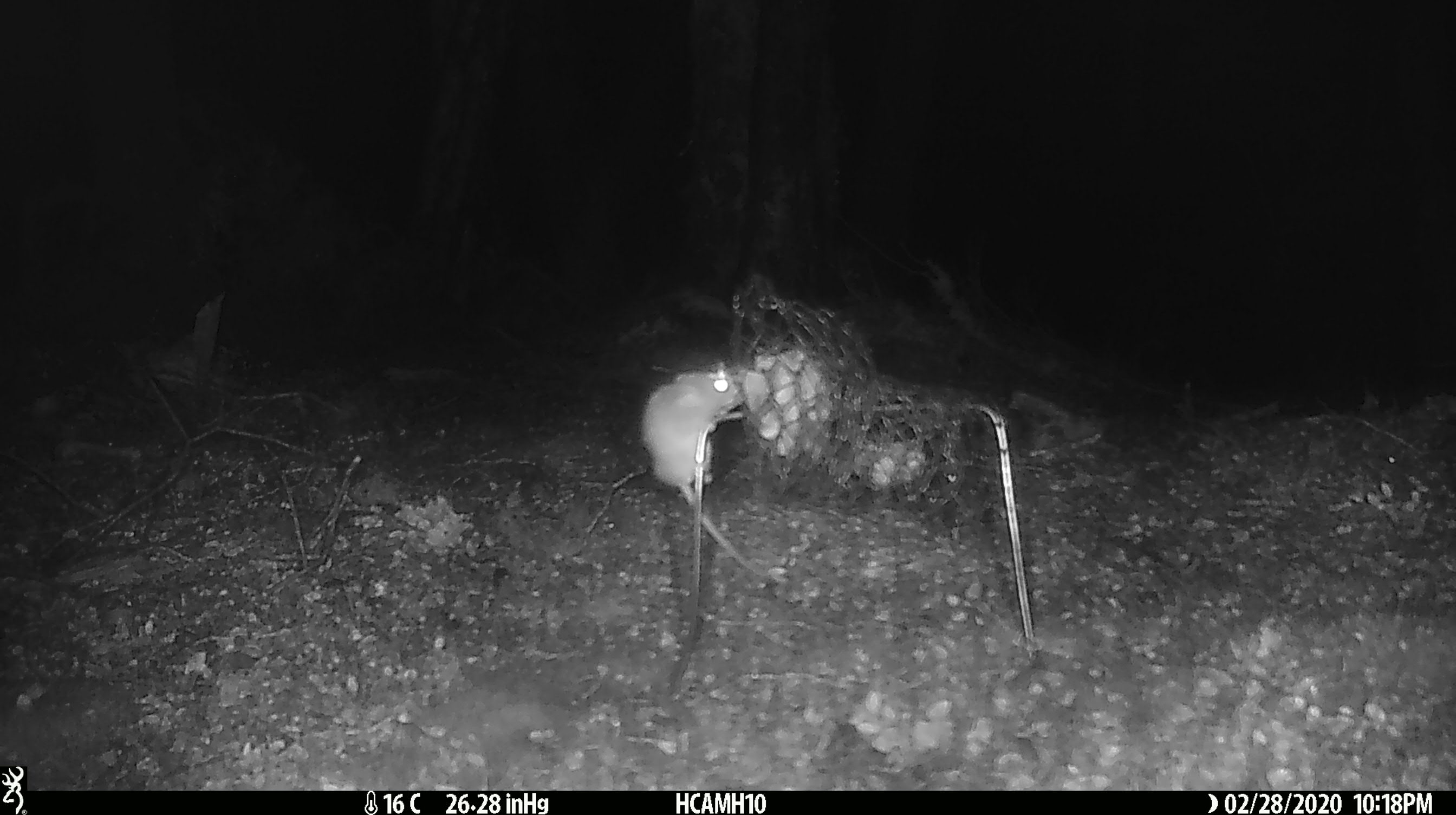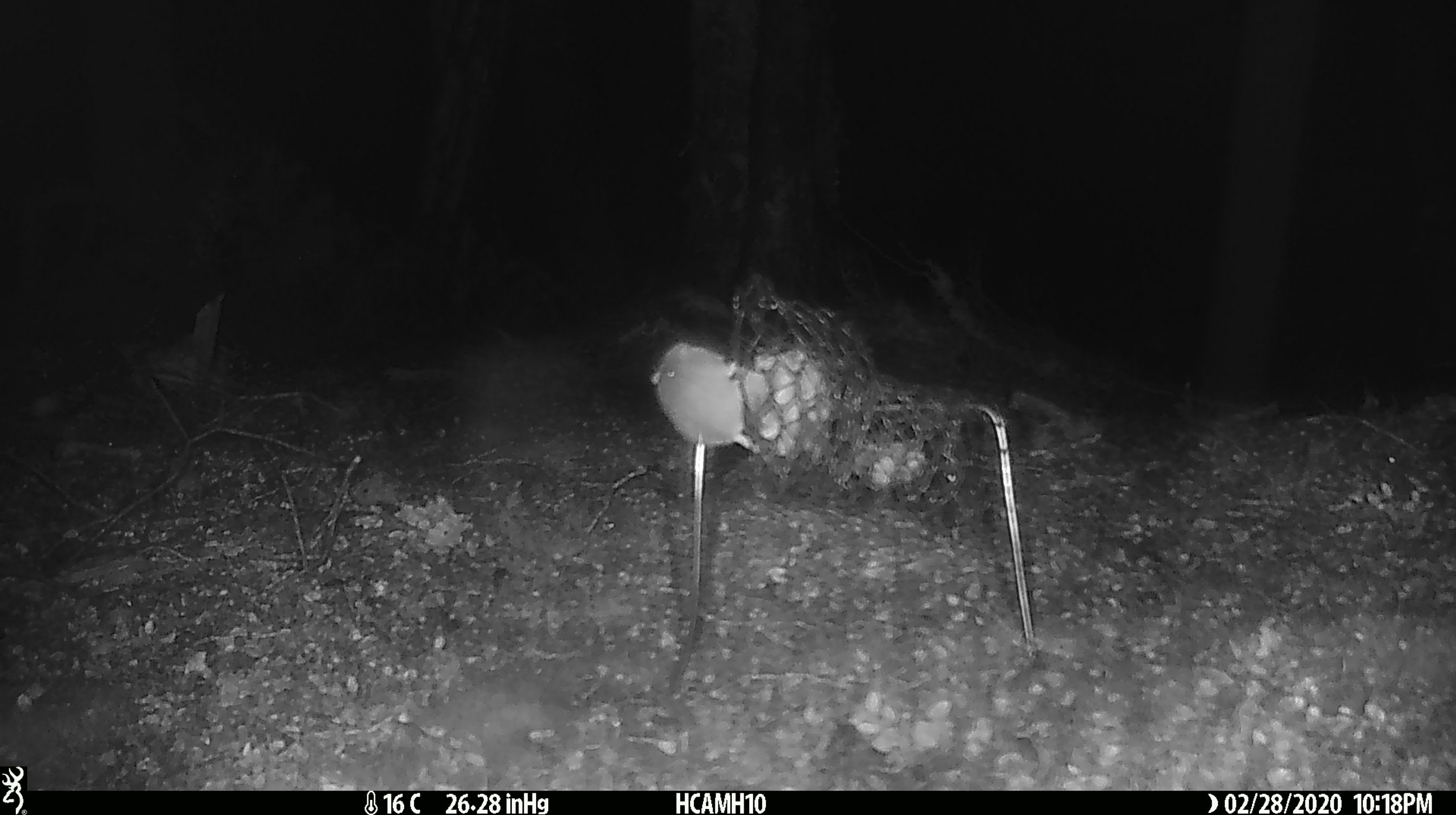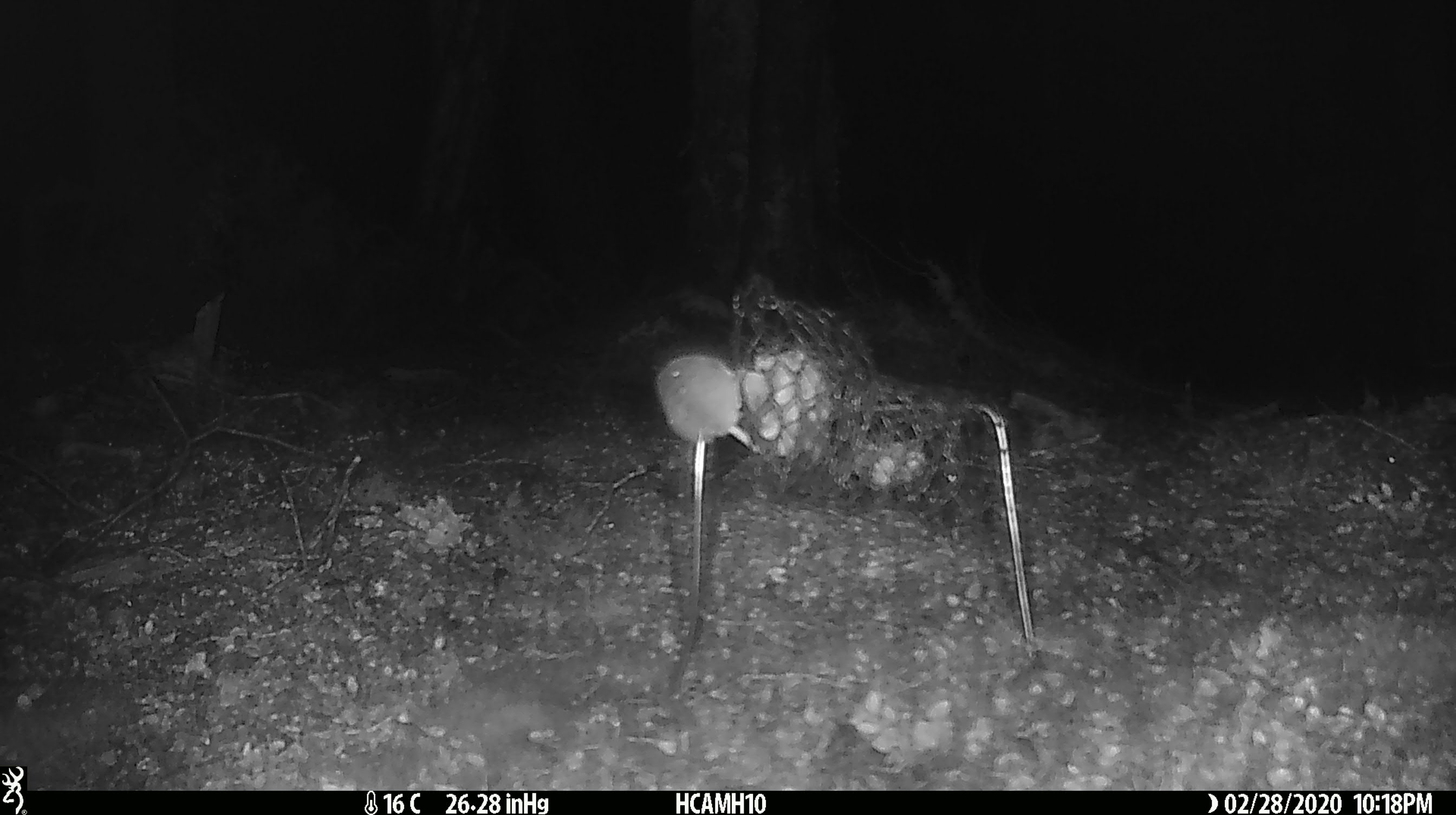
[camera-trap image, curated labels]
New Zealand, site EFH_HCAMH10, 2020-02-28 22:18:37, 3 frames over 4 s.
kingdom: Animalia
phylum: Chordata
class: Mammalia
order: Rodentia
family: Muridae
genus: Mus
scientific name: Mus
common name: mouse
Mouse (Mus).